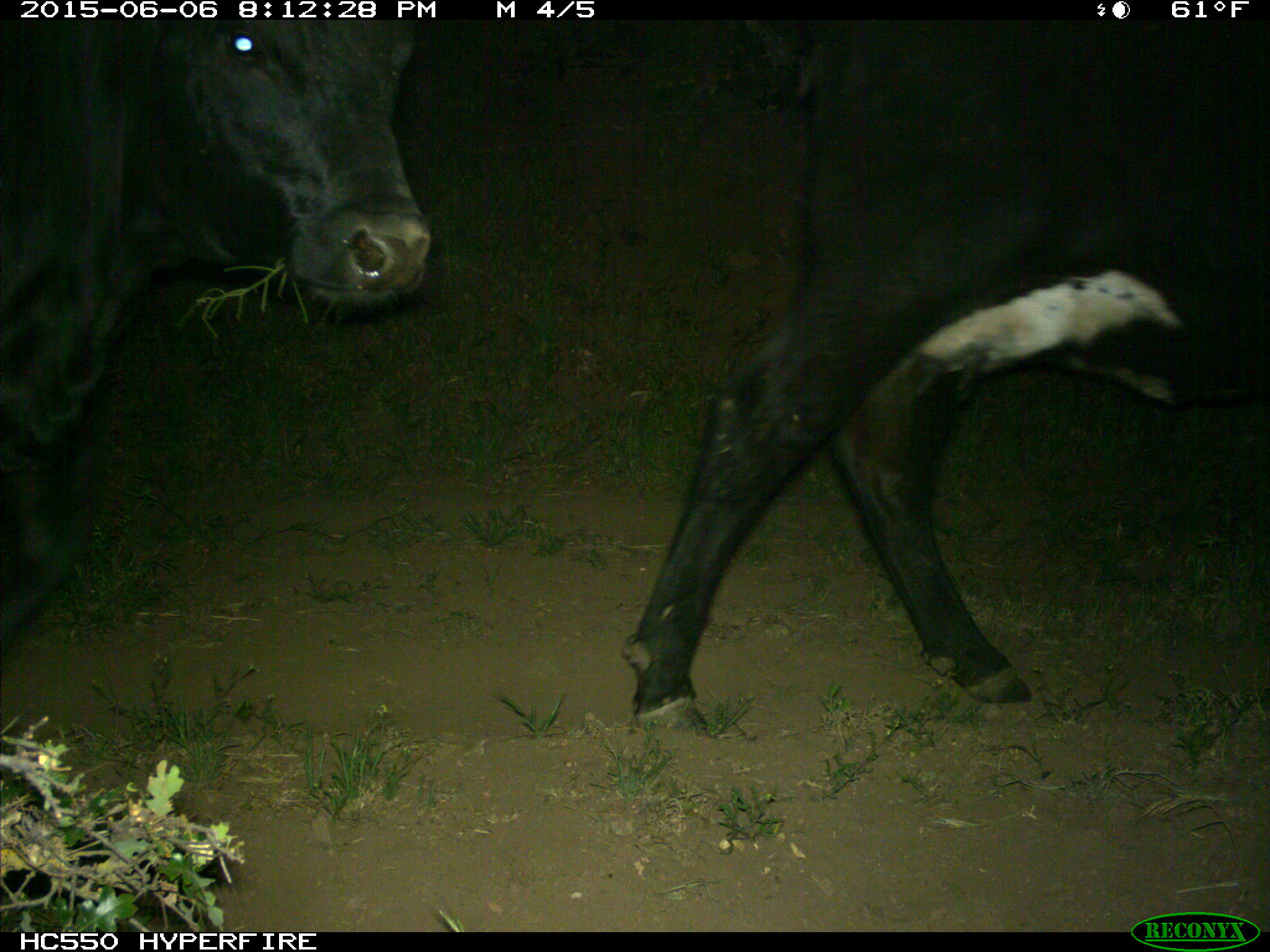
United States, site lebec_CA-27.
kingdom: Animalia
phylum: Chordata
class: Mammalia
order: Artiodactyla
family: Bovidae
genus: Bos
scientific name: Bos taurus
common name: domestic cow